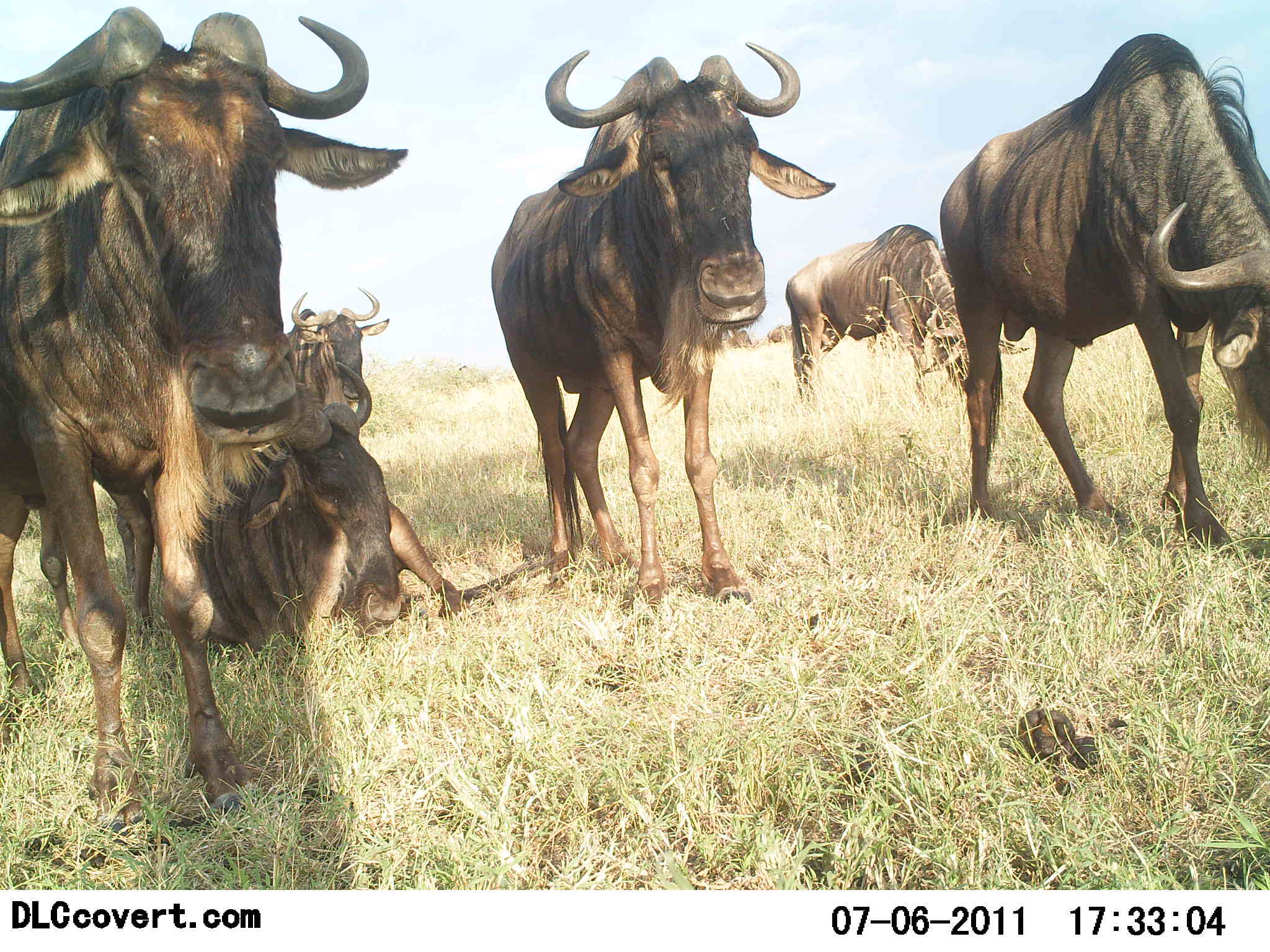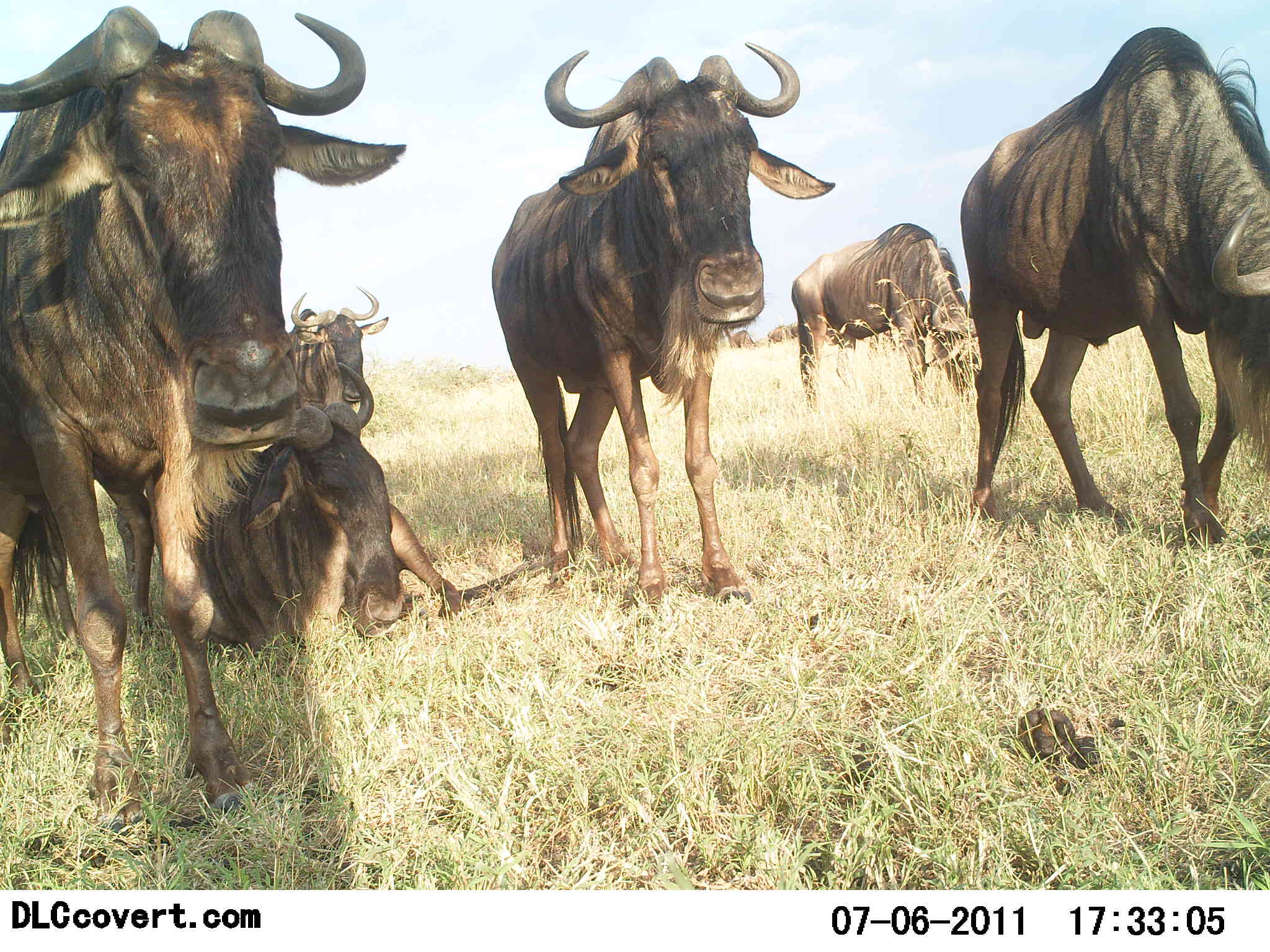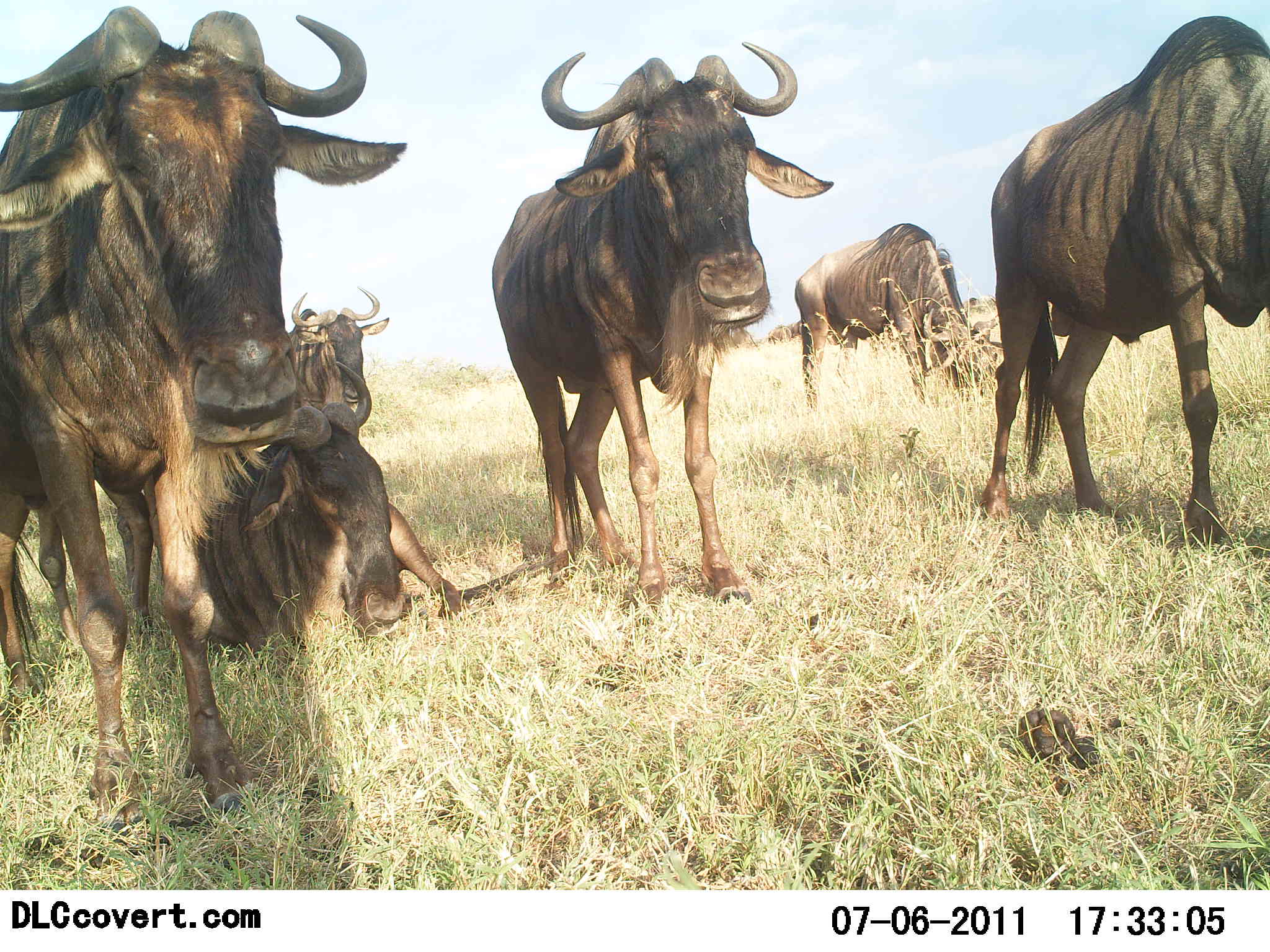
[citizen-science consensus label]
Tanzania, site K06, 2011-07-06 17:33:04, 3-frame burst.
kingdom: Animalia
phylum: Chordata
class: Mammalia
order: Artiodactyla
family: Bovidae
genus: Connochaetes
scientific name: Connochaetes taurinus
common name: blue wildebeest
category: wildebeest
Wildebeest (blue wildebeest) (Connochaetes taurinus), count 6. Behavior (volunteer vote fractions): standing 83%, resting 75%, moving 17%, interacting 0%. Young present (vote fraction): 0%. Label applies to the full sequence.